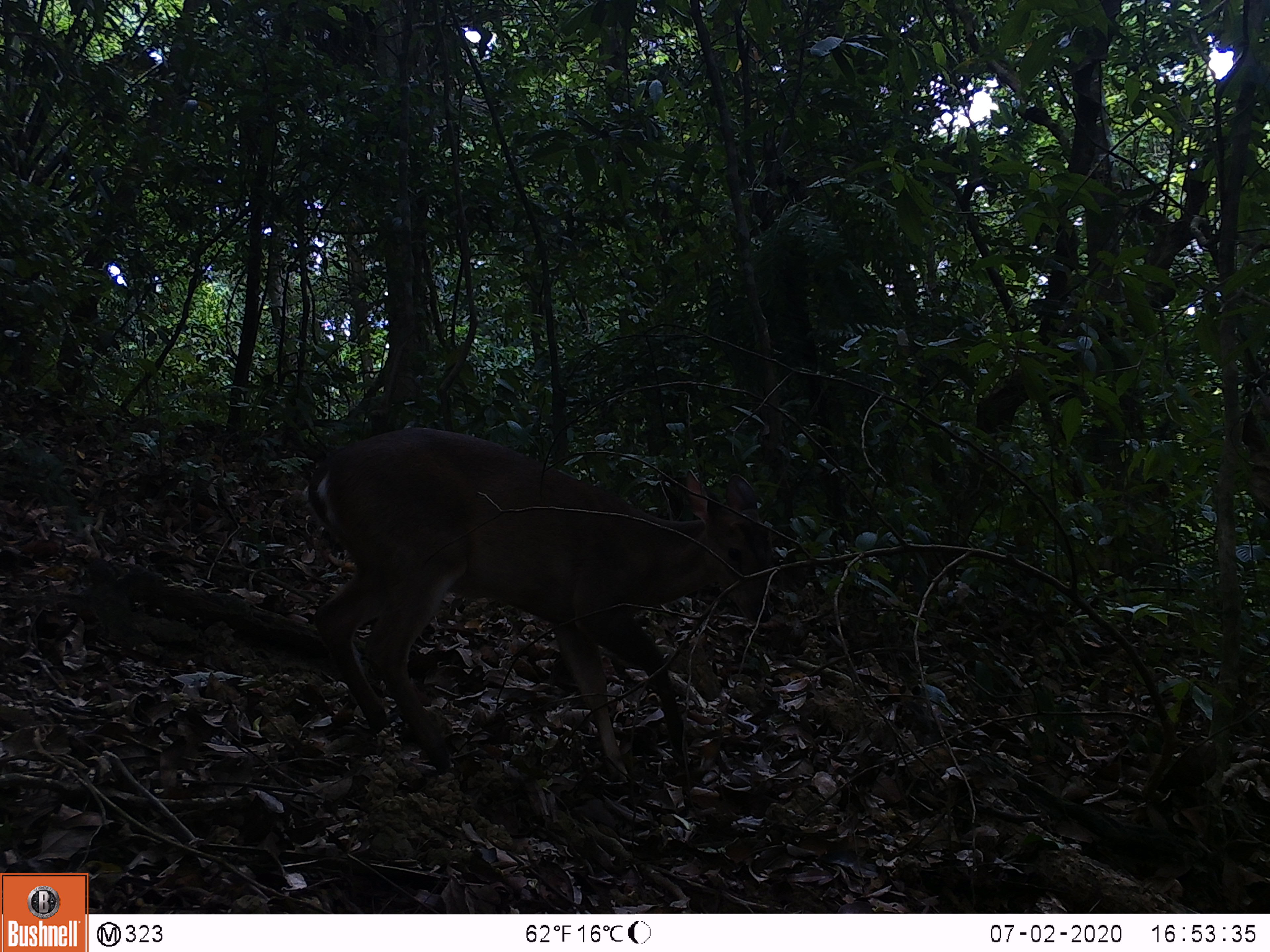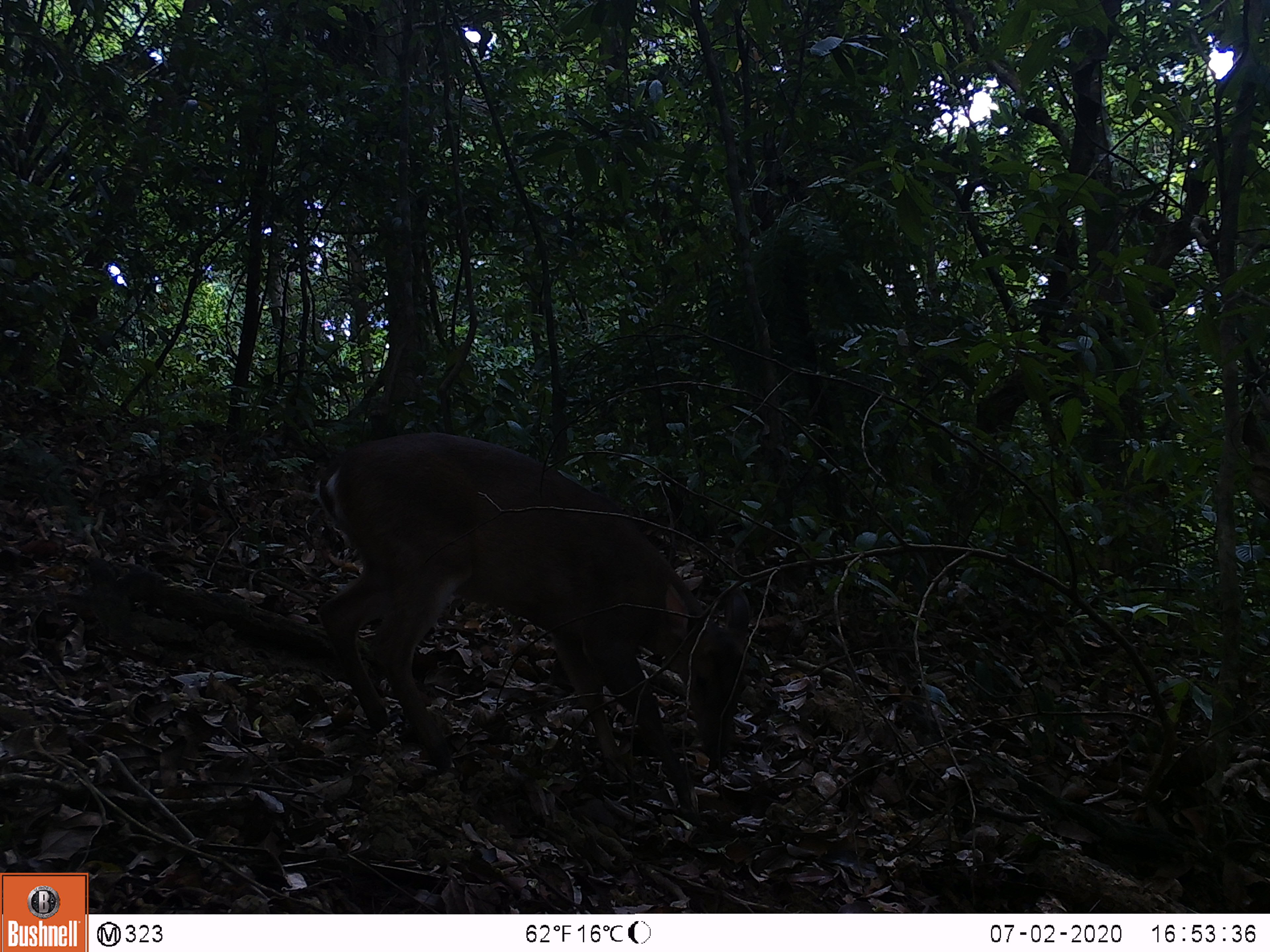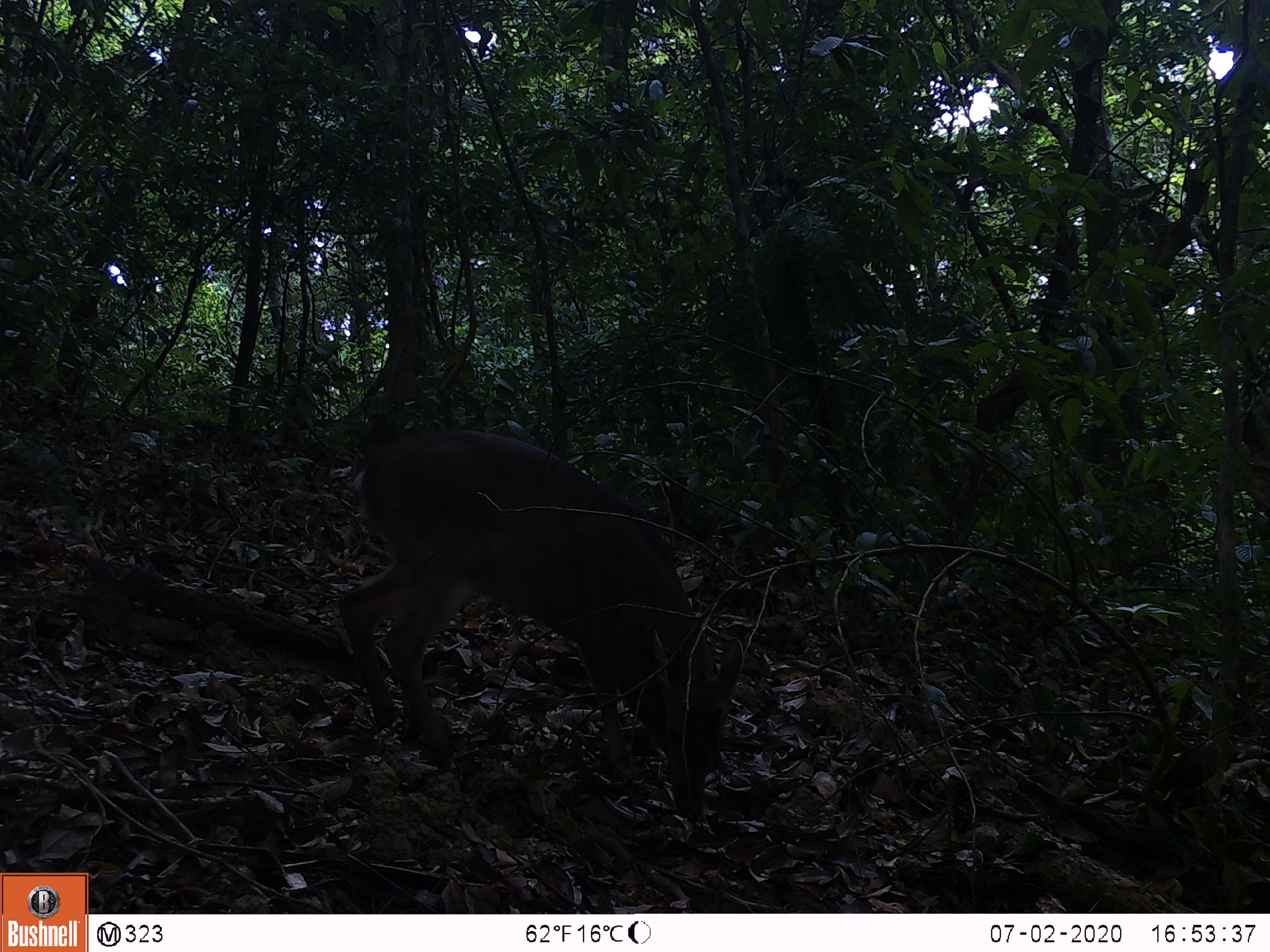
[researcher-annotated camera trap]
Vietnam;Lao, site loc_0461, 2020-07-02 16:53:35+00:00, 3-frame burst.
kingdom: Animalia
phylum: Chordata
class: Mammalia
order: Artiodactyla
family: Cervidae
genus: Muntiacus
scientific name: Muntiacus vuquangensis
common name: large-antlered muntjac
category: large antlered muntjac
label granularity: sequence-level